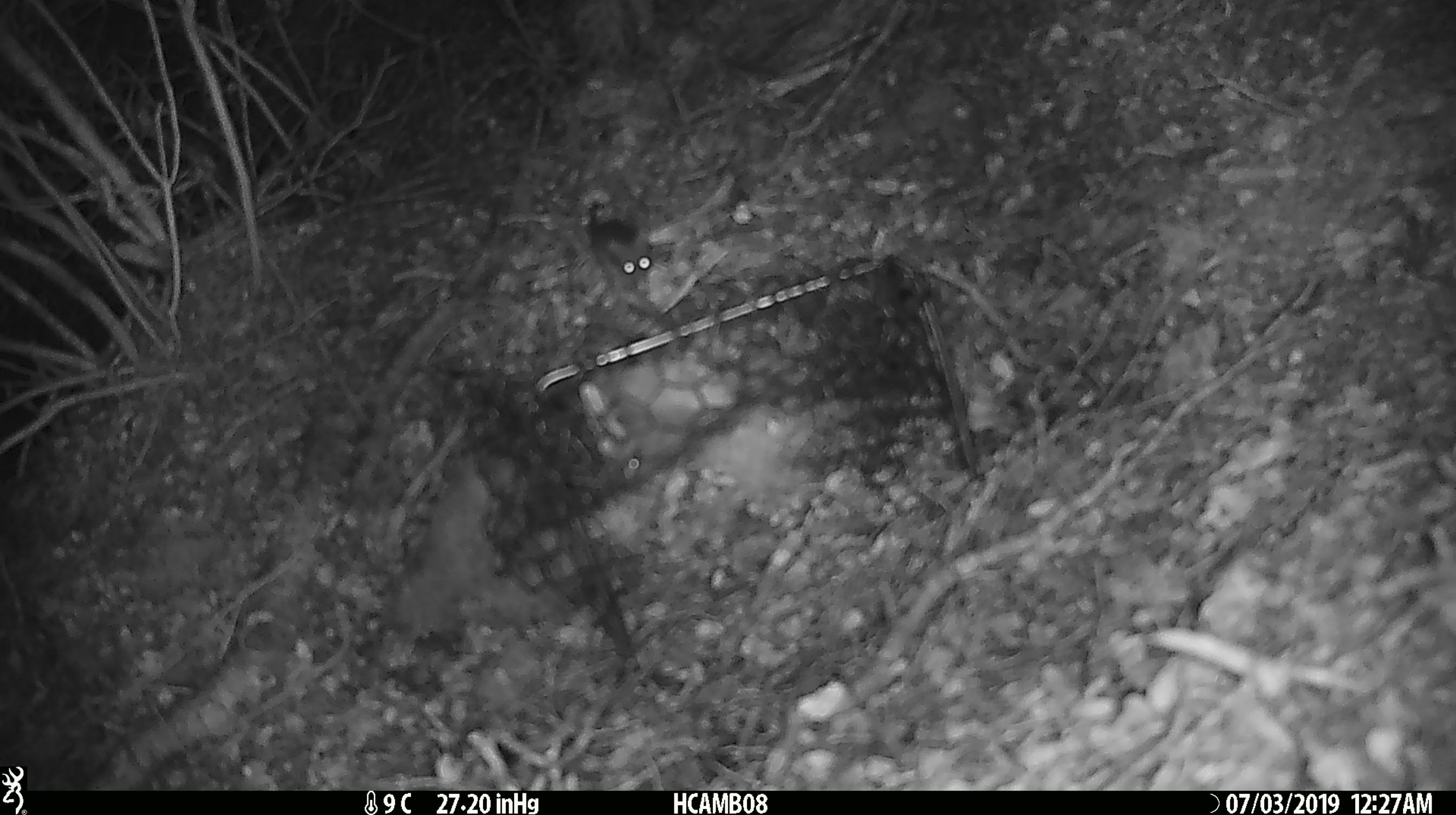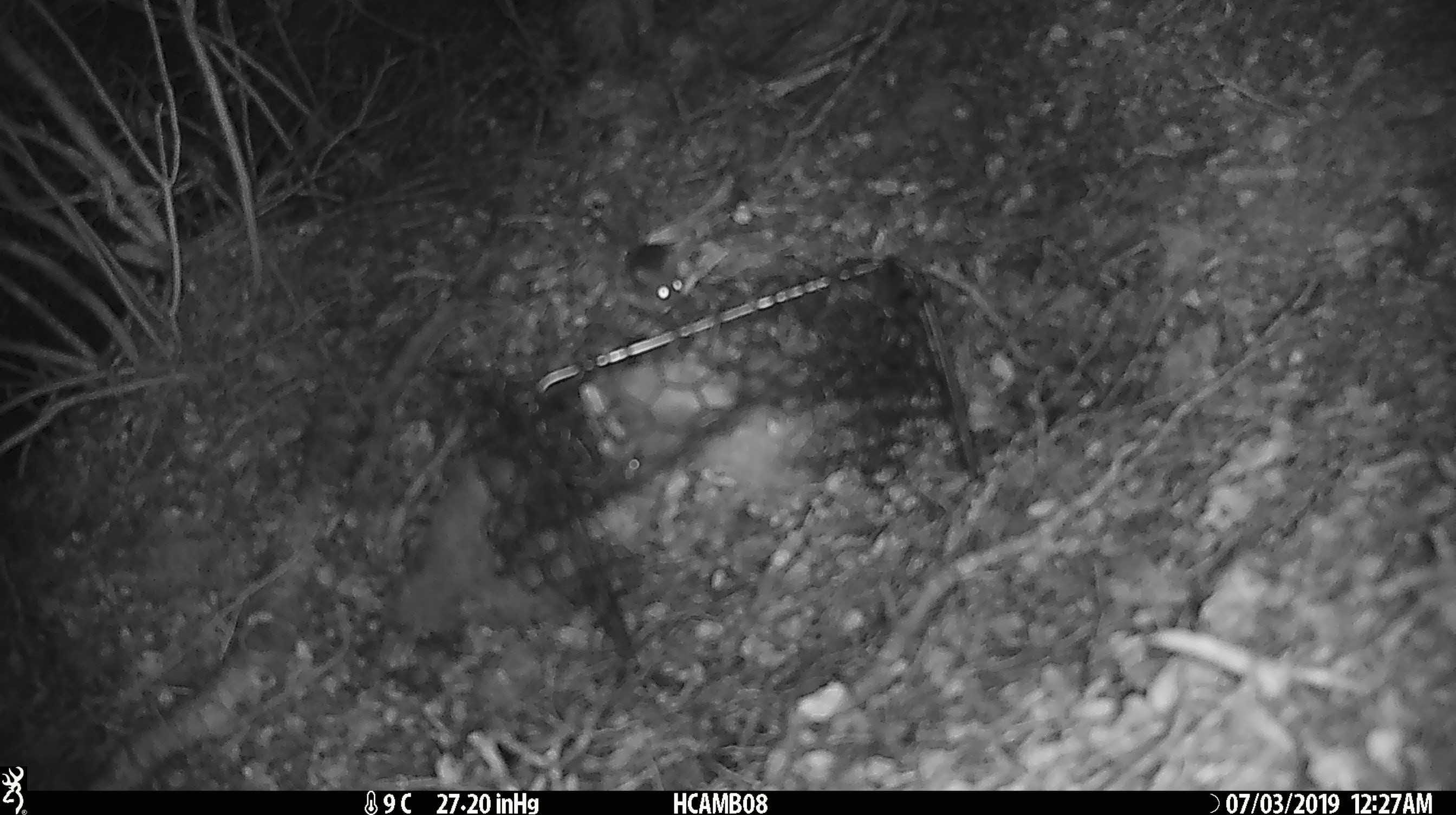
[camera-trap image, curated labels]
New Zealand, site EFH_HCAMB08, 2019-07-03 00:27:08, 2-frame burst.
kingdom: Animalia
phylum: Chordata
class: Mammalia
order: Rodentia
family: Muridae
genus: Mus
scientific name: Mus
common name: mouse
Mouse (Mus).